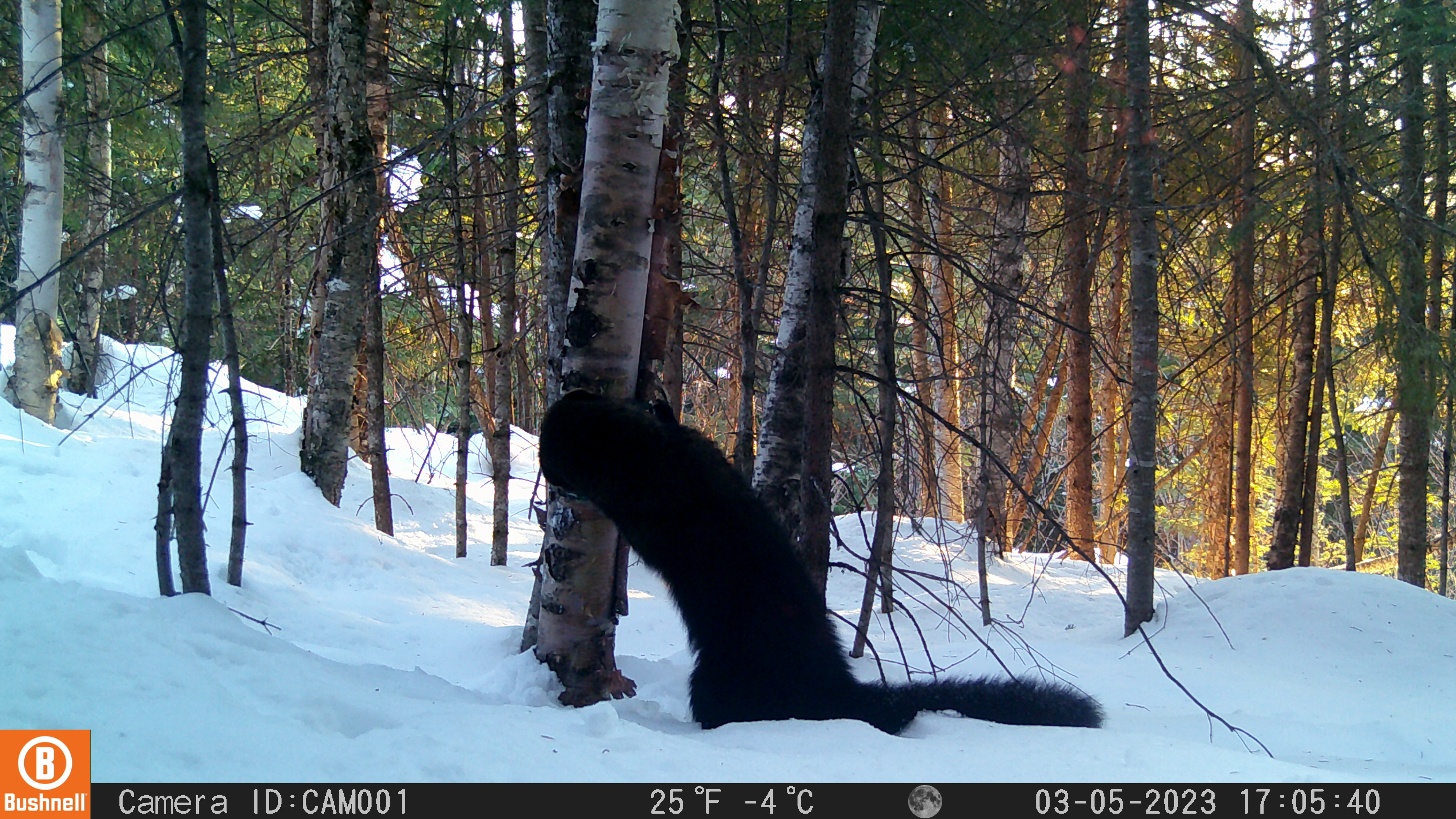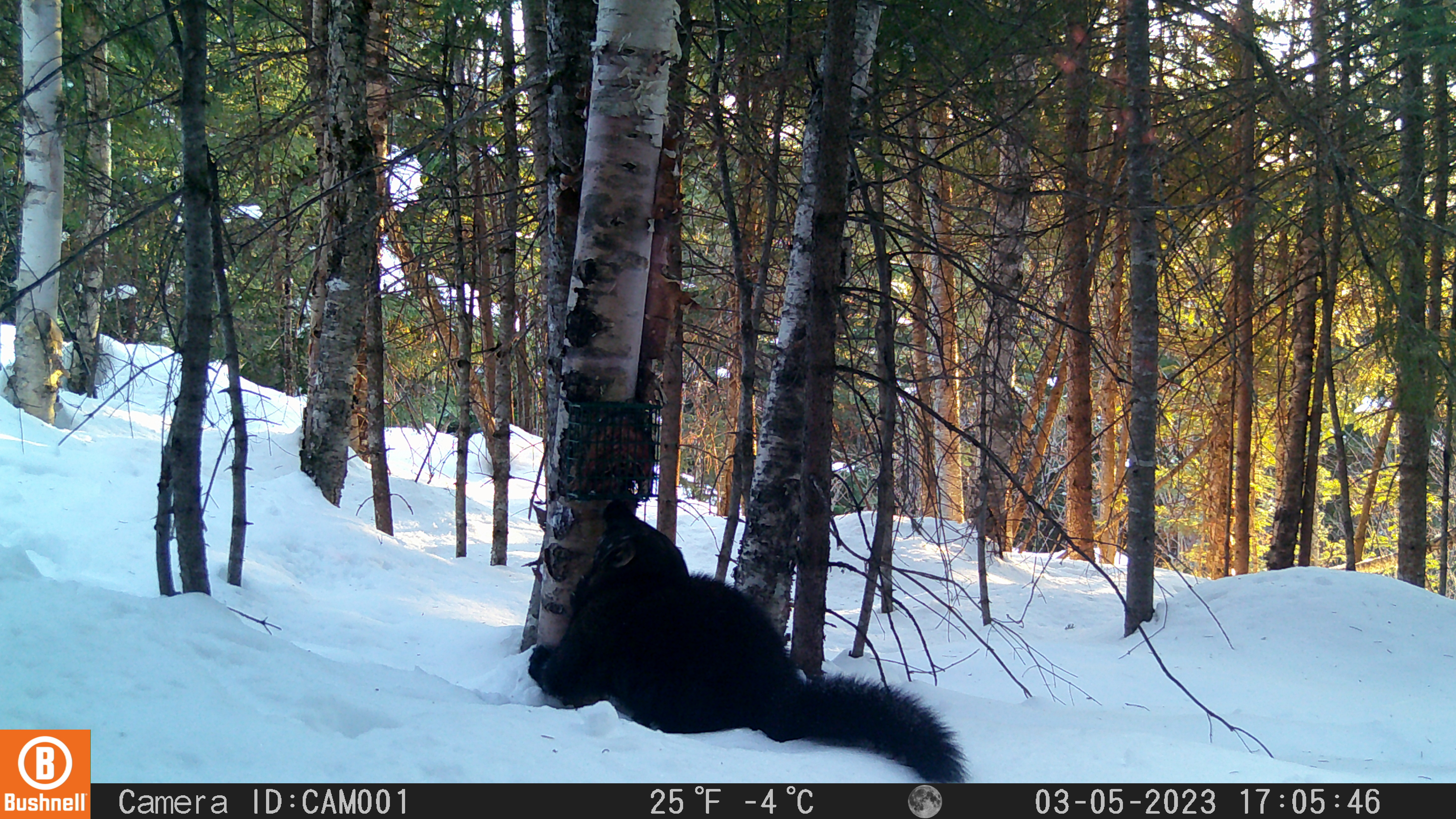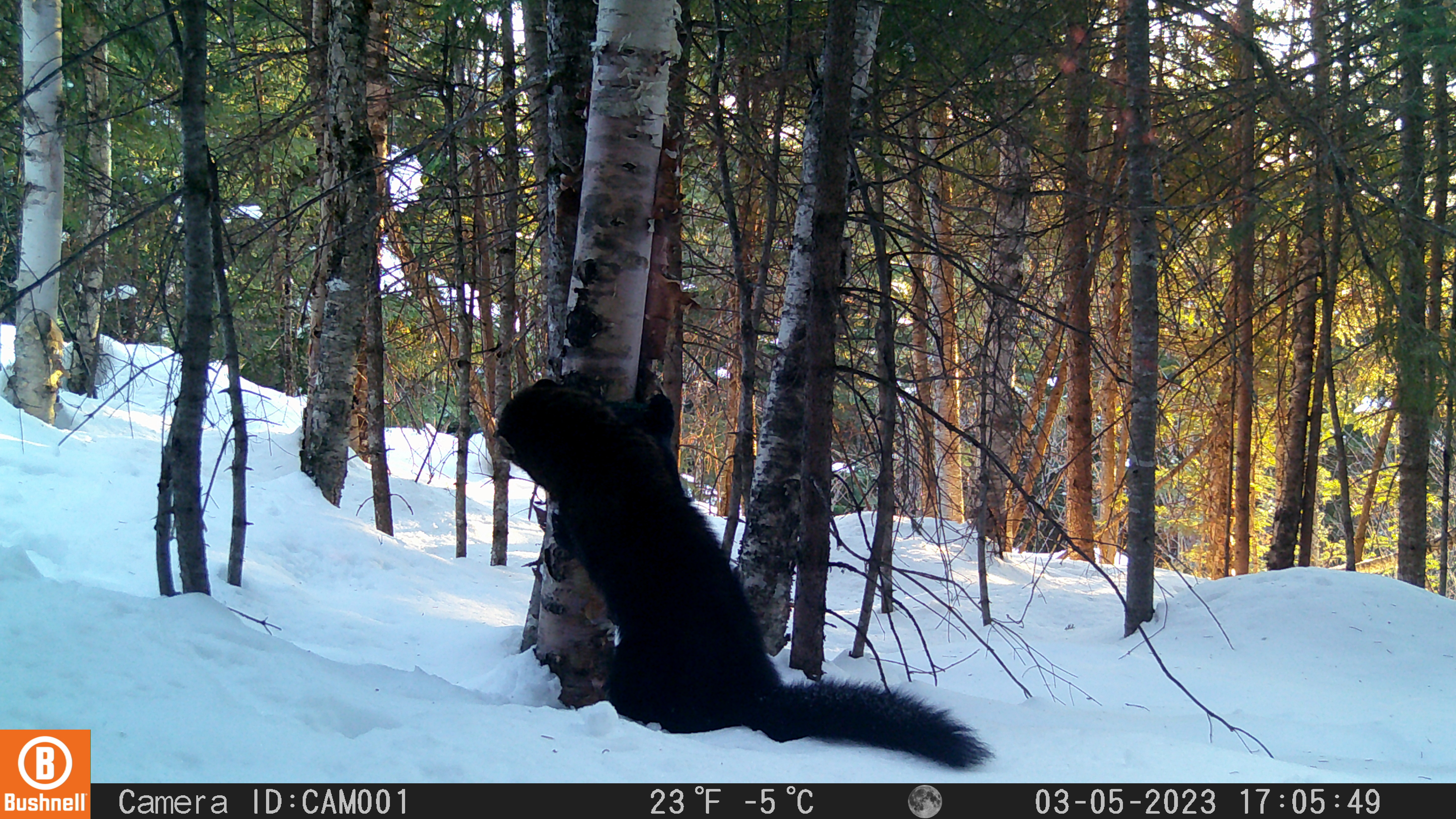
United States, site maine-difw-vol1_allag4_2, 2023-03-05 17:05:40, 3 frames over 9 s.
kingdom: Animalia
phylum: Chordata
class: Mammalia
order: Carnivora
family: Mustelidae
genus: Pekania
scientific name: Pekania pennanti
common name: fisher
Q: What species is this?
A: Fisher (Pekania pennanti).